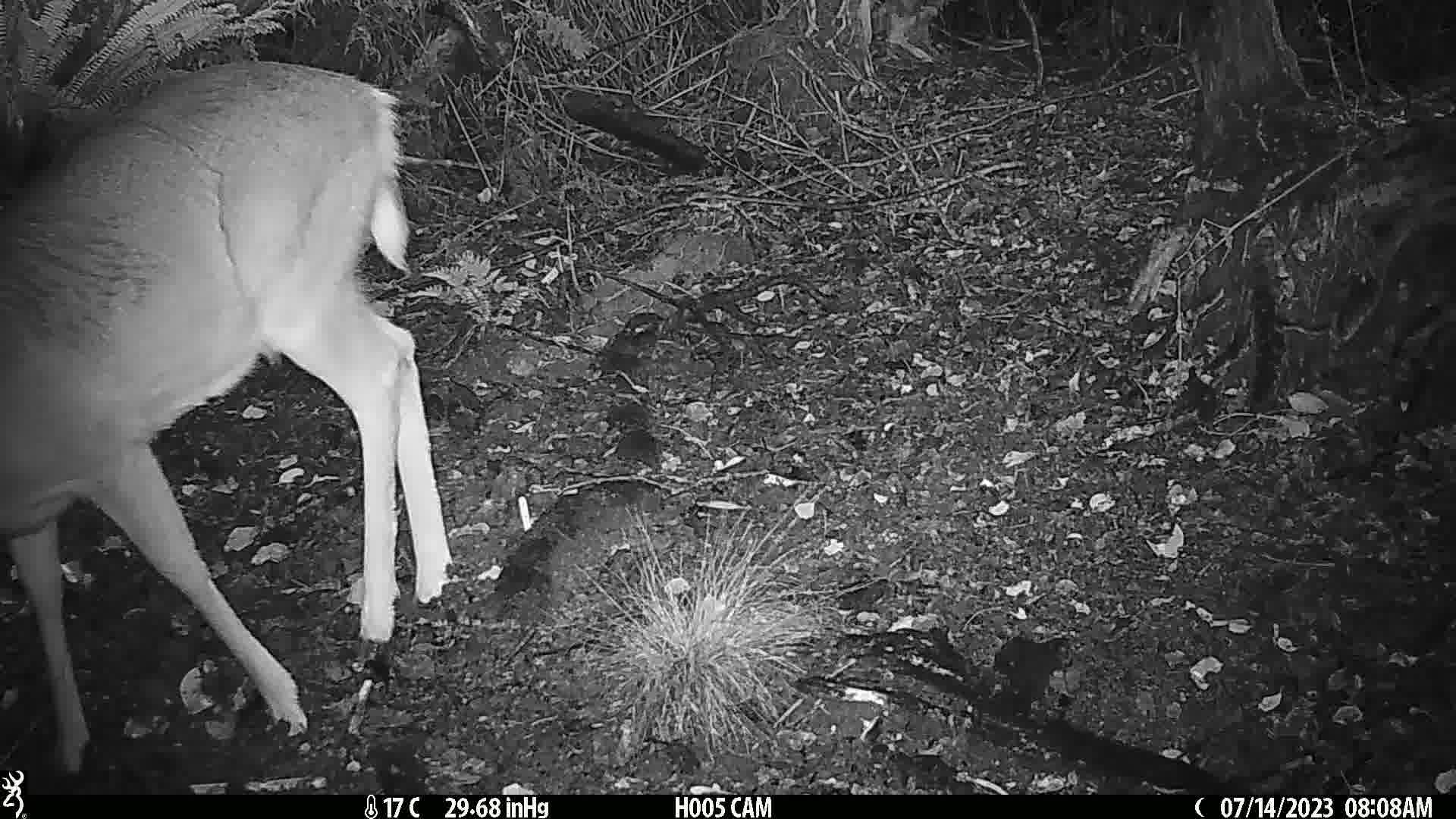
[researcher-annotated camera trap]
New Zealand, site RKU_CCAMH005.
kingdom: Animalia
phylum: Chordata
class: Mammalia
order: Artiodactyla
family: Cervidae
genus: Odocoileus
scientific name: Odocoileus virginianus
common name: white-tailed deer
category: white tailed deer